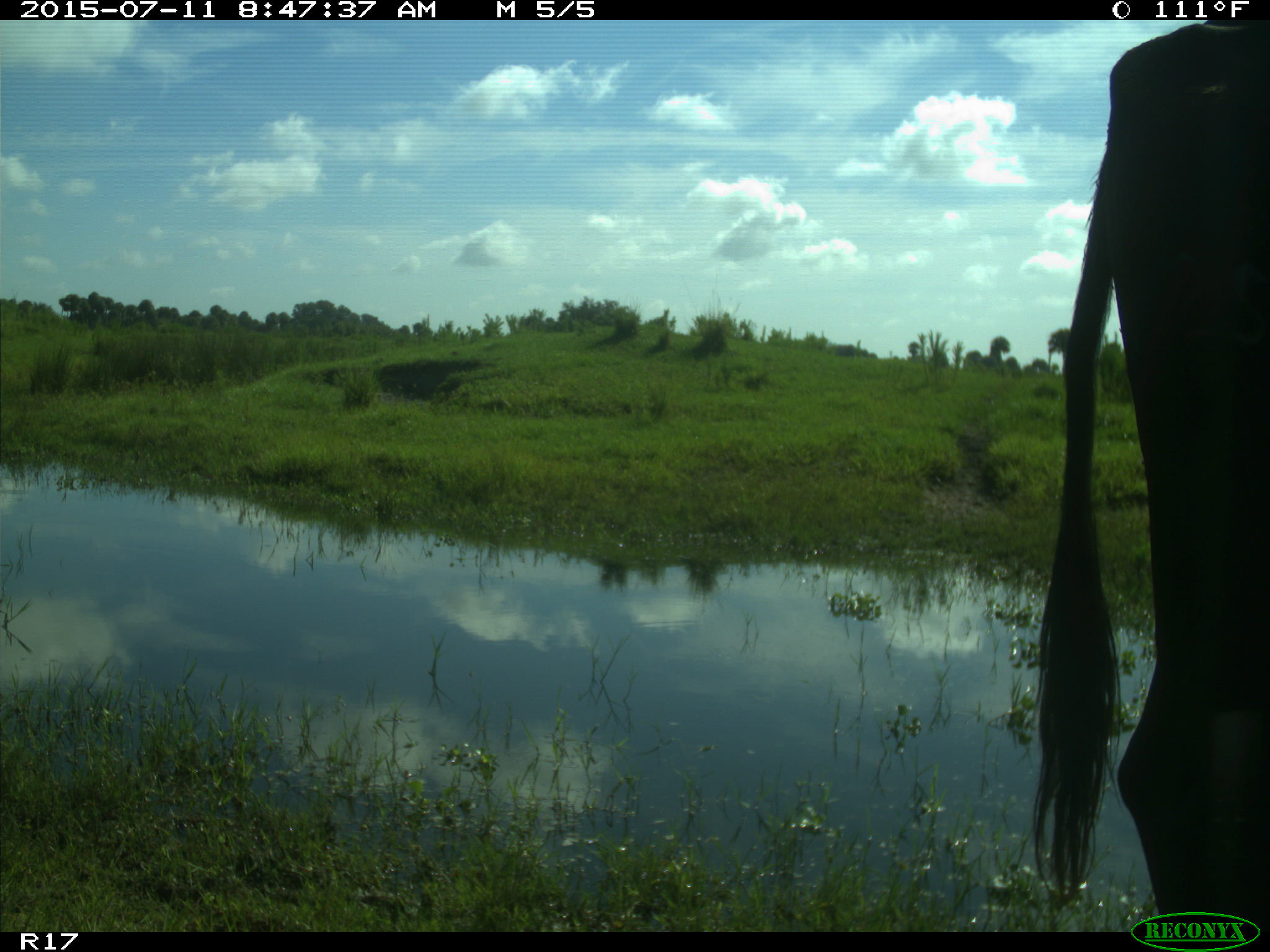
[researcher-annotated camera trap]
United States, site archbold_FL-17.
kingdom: Animalia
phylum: Chordata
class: Mammalia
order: Artiodactyla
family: Bovidae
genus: Bos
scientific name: Bos taurus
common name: domestic cow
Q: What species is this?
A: Bos taurus (domestic cow).